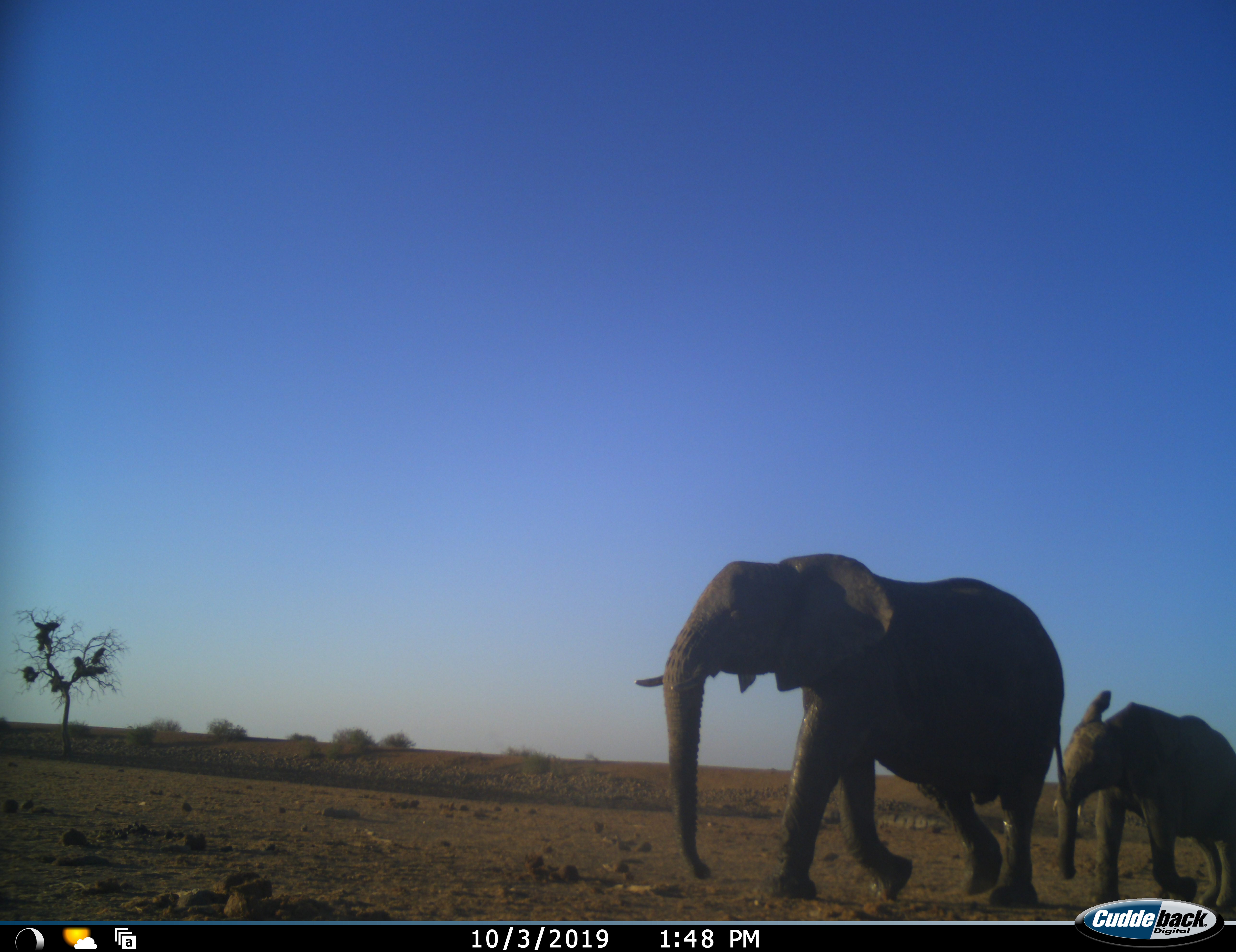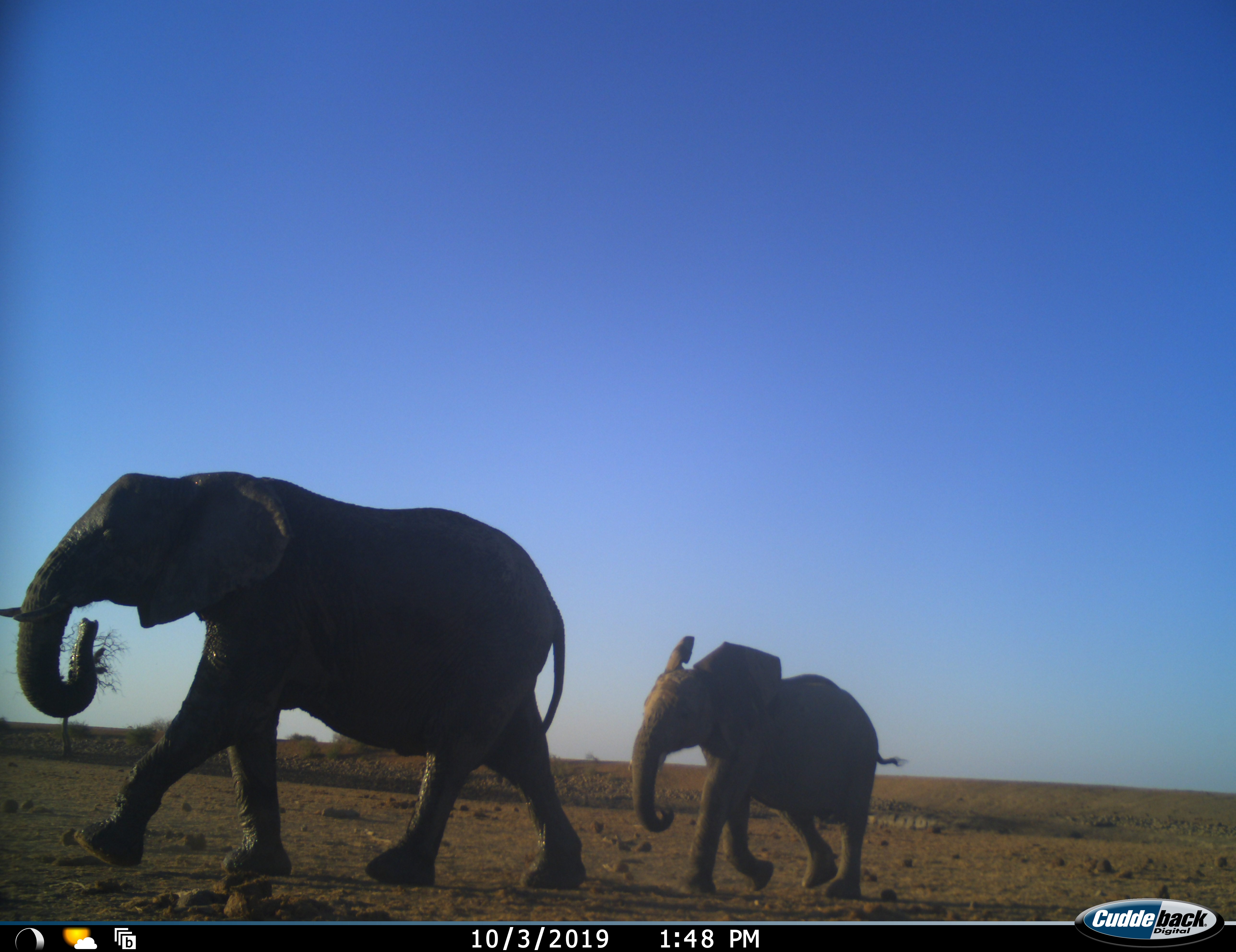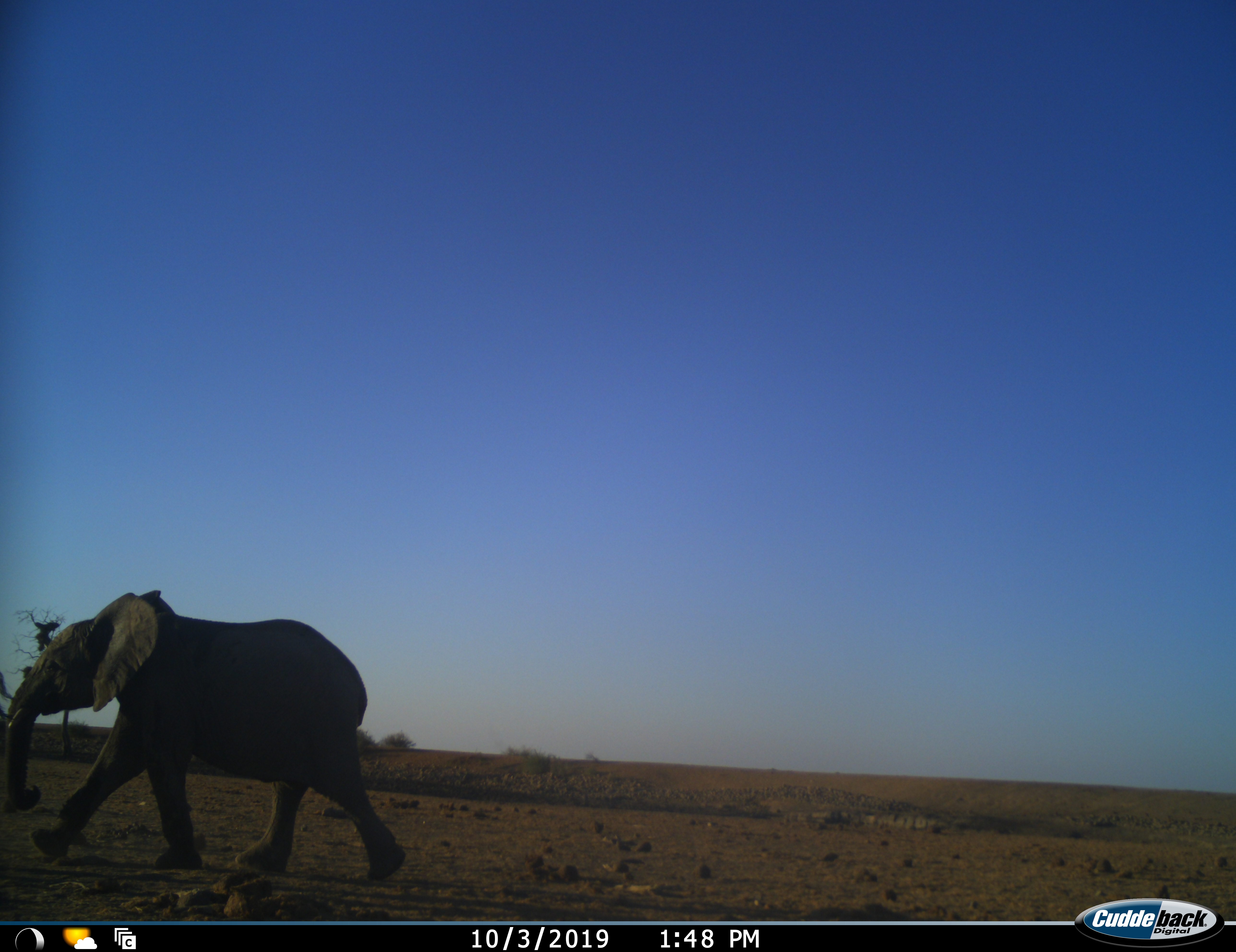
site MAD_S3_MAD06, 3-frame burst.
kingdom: Animalia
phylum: Chordata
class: Mammalia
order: Proboscidea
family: Elephantidae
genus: Loxodonta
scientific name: Loxodonta africana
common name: african bush elephant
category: elephant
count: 2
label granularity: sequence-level